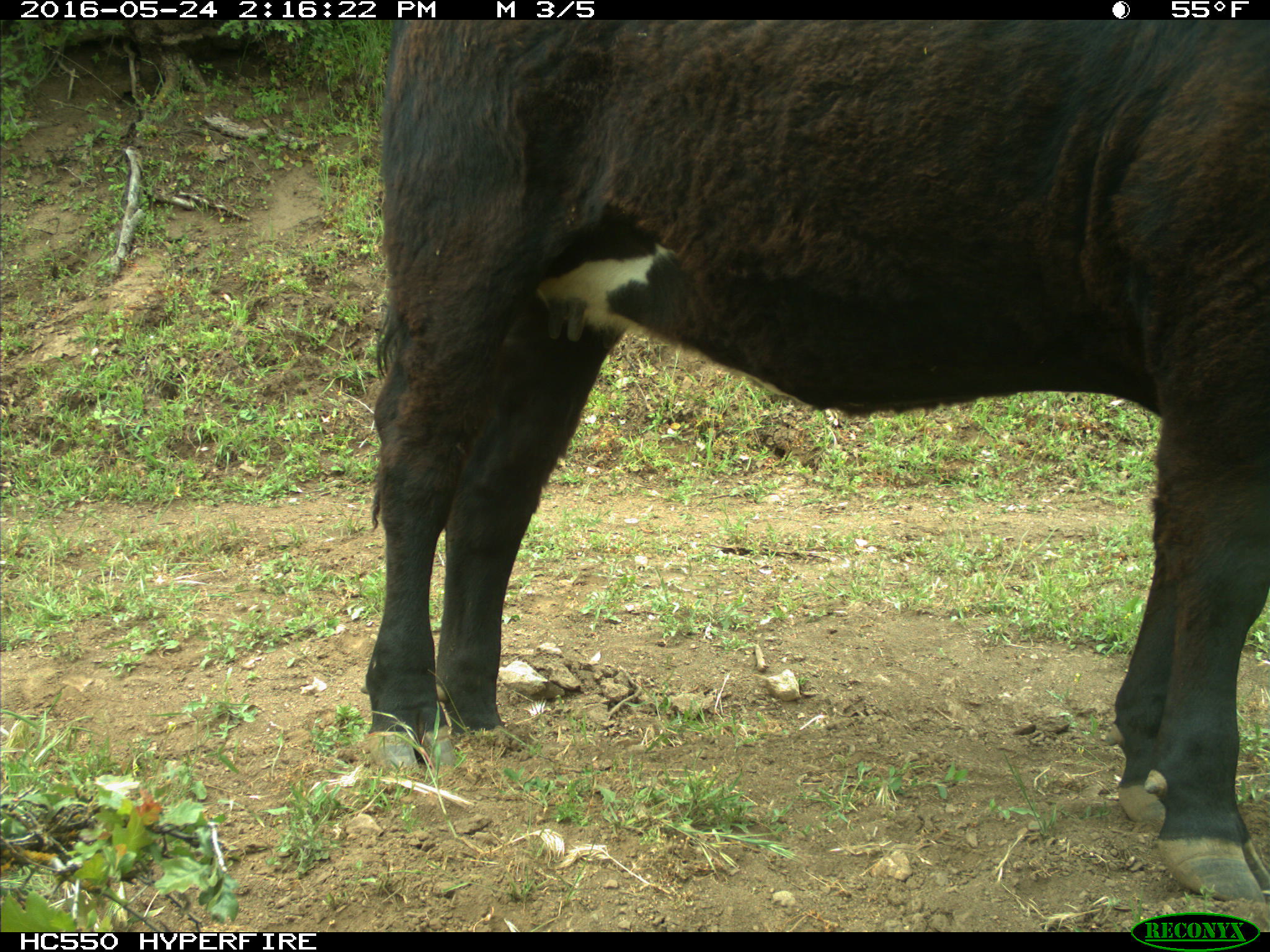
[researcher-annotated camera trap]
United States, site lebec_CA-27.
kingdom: Animalia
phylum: Chordata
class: Mammalia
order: Artiodactyla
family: Bovidae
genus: Bos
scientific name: Bos taurus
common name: domestic cow